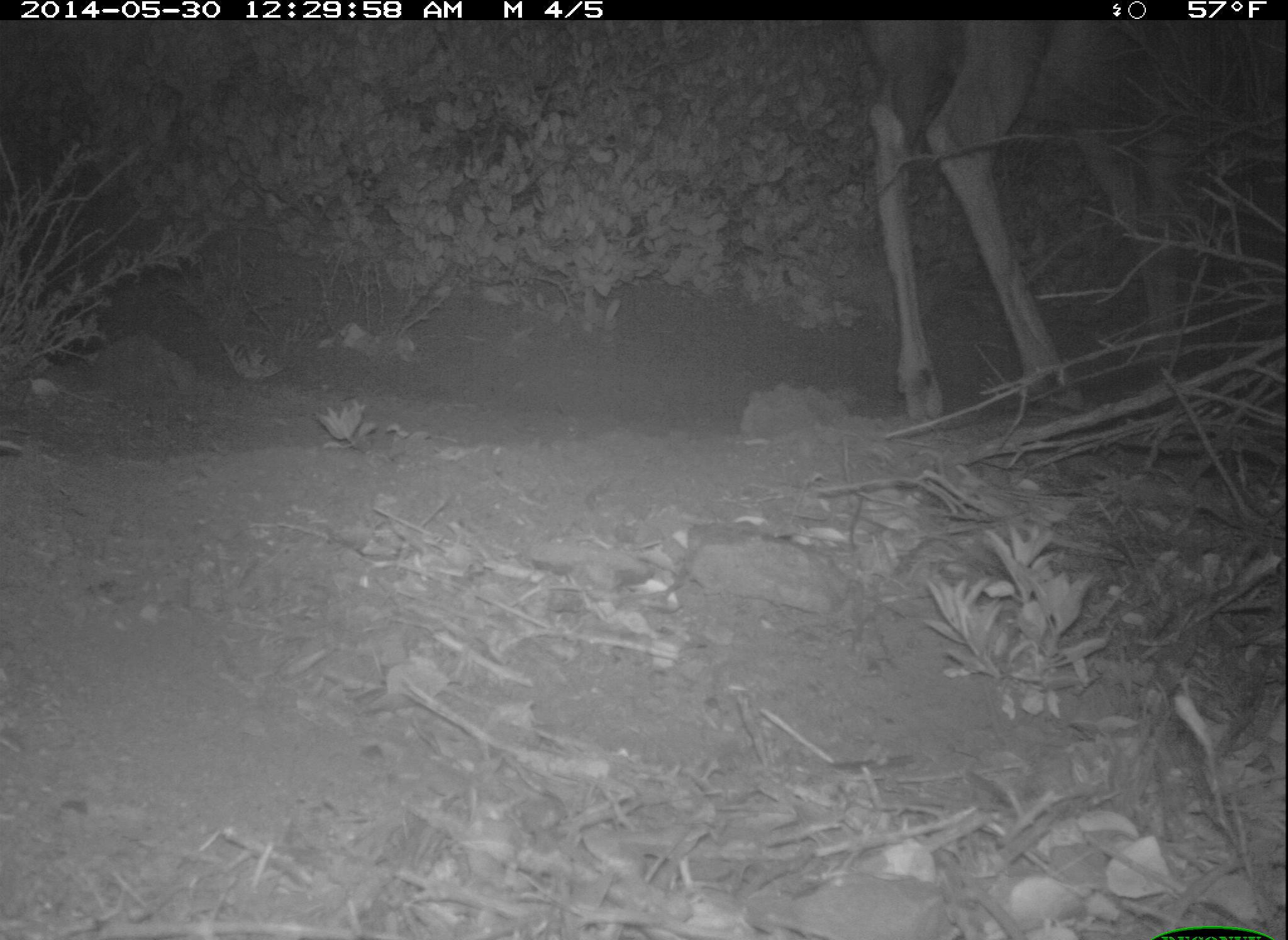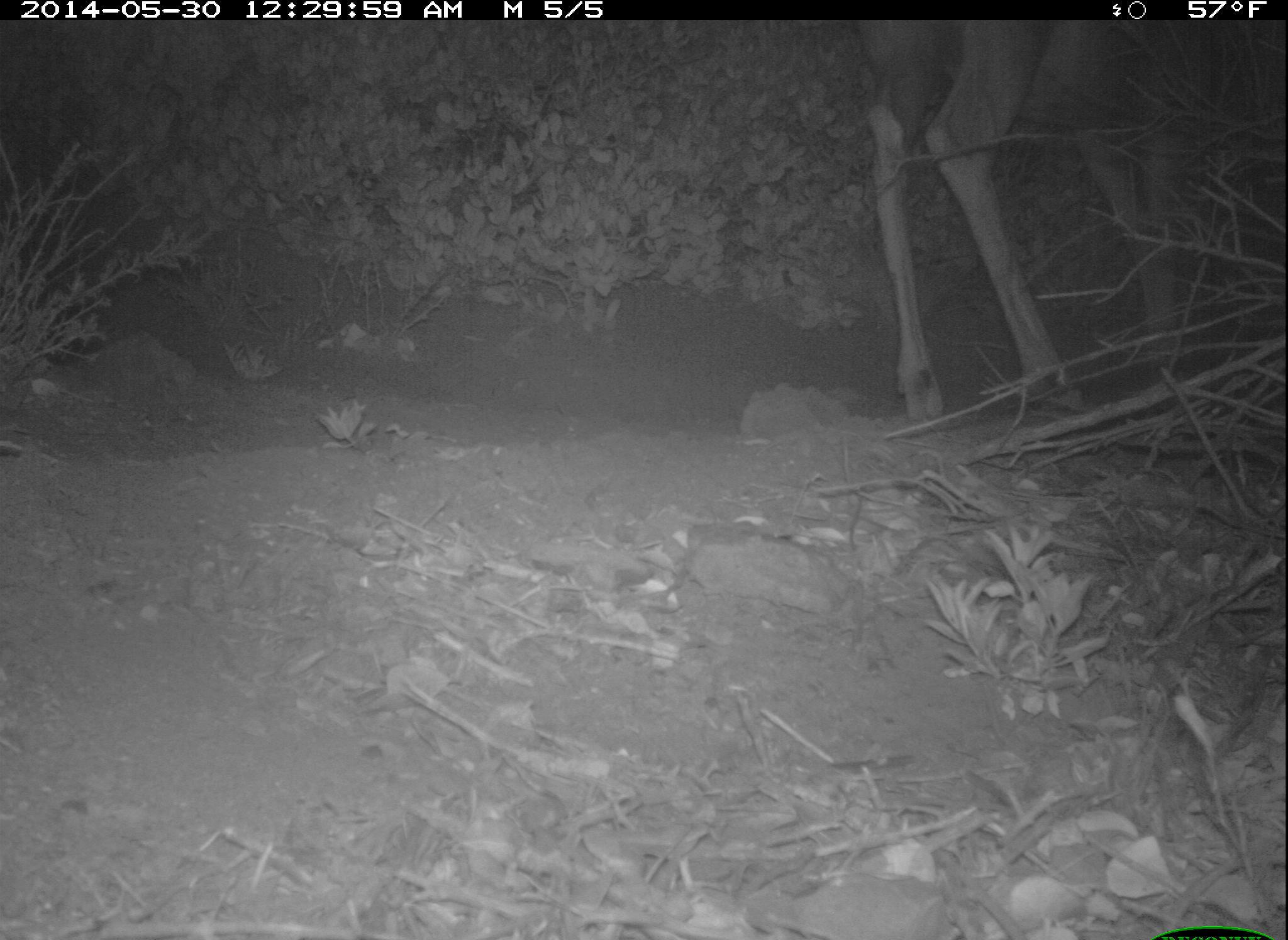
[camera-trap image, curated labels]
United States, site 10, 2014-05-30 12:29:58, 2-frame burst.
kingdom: Animalia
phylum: Chordata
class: Mammalia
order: Artiodactyla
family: Cervidae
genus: Odocoileus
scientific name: Odocoileus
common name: deer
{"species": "deer (Odocoileus)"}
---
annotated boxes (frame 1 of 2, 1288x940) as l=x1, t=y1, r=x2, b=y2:
deer: l=857, t=22, r=1234, b=425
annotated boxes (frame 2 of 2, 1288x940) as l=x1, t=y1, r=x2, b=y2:
deer: l=852, t=19, r=1231, b=418